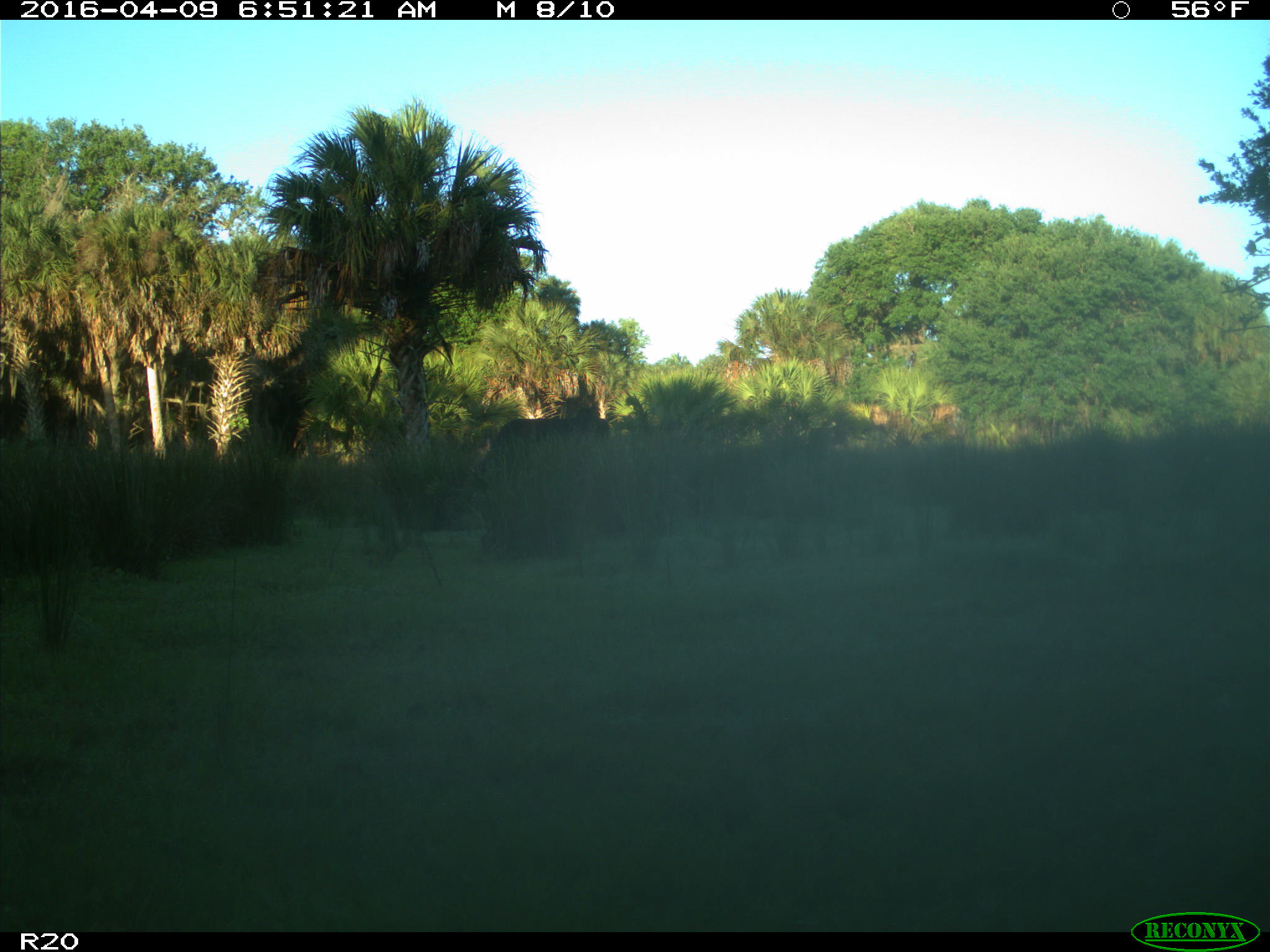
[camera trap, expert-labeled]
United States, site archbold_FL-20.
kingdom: Animalia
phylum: Chordata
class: Mammalia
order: Artiodactyla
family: Bovidae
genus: Bos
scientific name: Bos taurus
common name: domestic cow